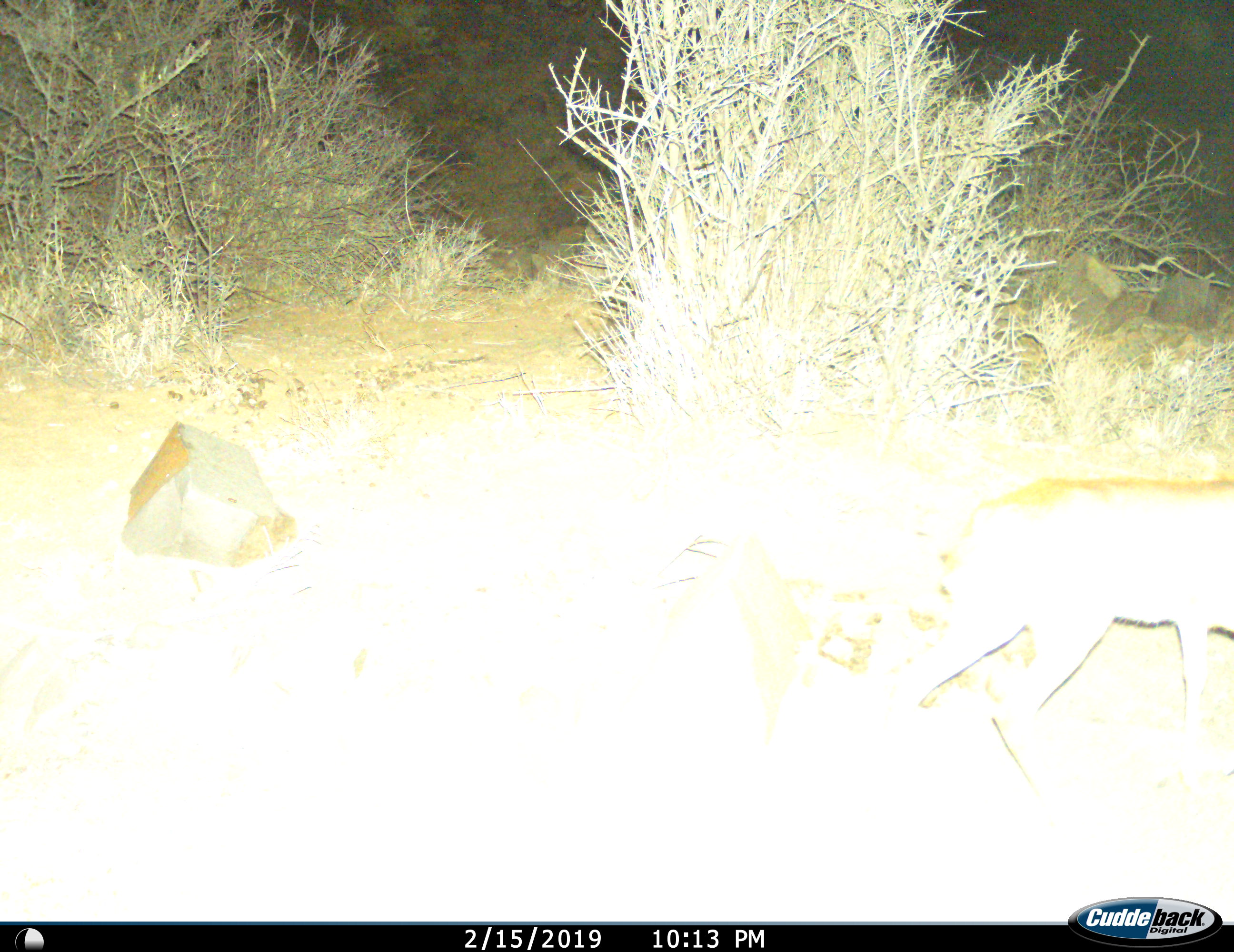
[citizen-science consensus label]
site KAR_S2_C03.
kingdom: Animalia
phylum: Chordata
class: Mammalia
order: Carnivora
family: Canidae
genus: Lupulella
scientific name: Lupulella mesomelas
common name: black-backed jackal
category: jackalblackbacked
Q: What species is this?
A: Jackalblackbacked (black-backed jackal) (Lupulella mesomelas).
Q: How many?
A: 1.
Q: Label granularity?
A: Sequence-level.